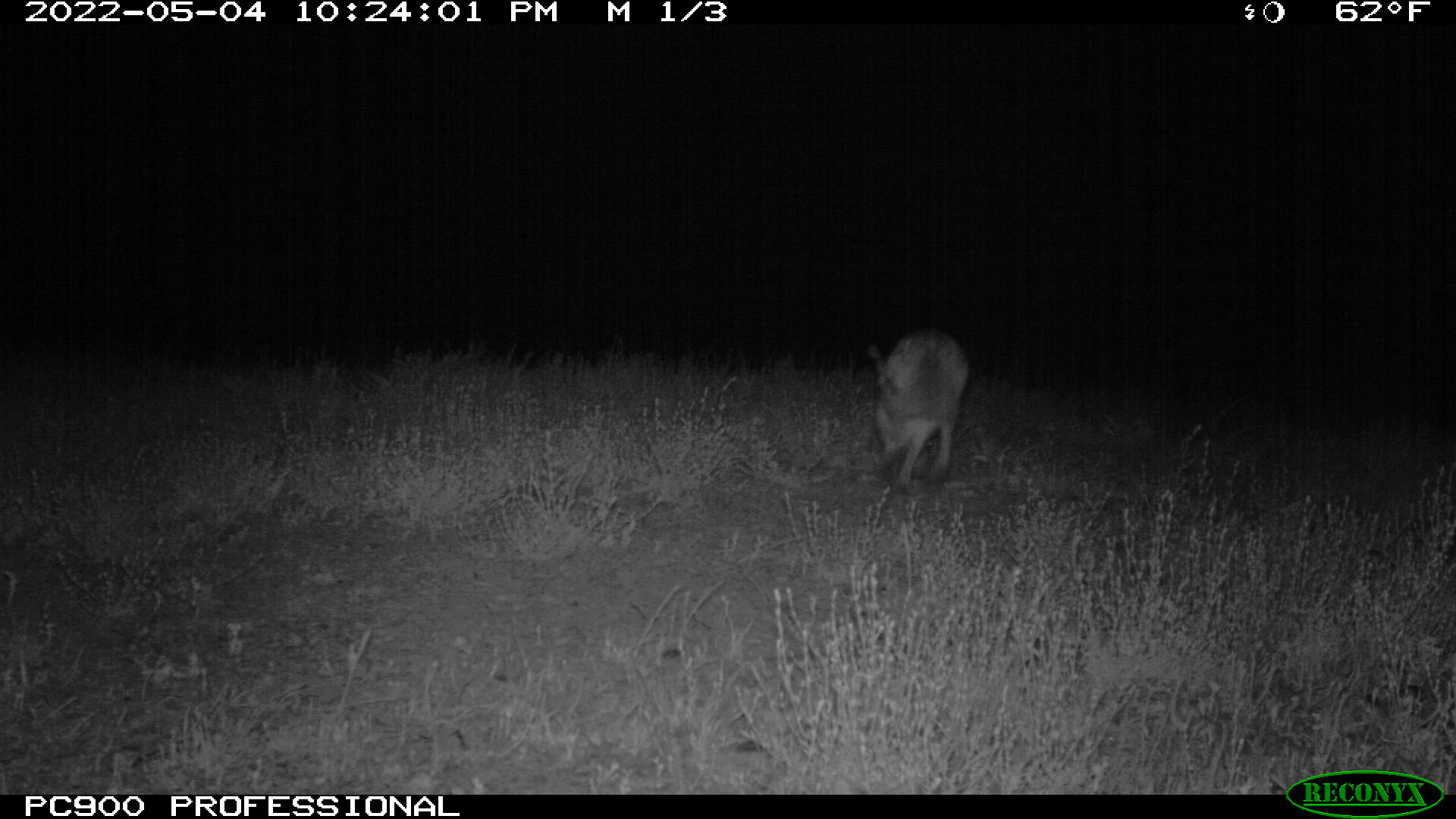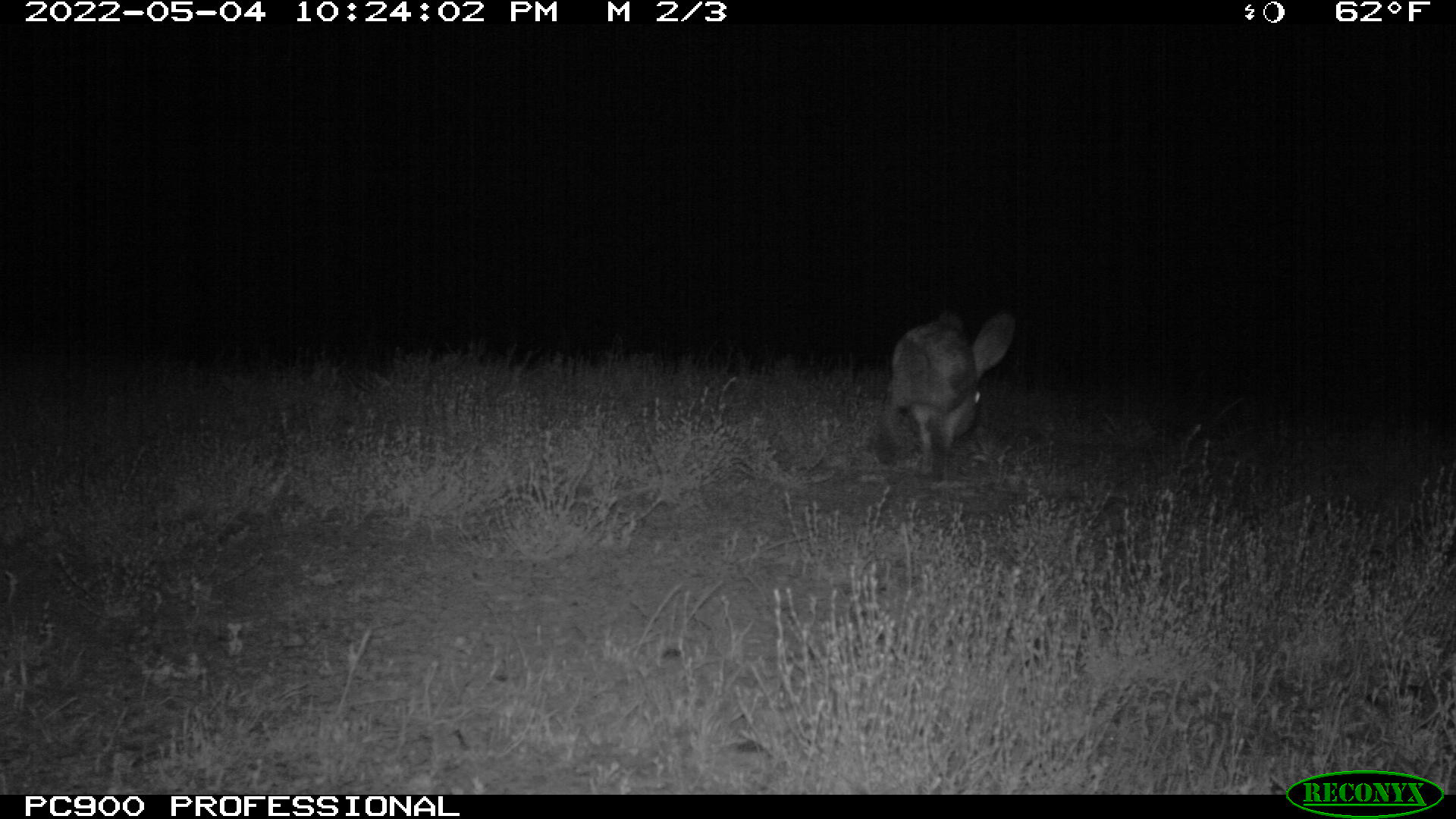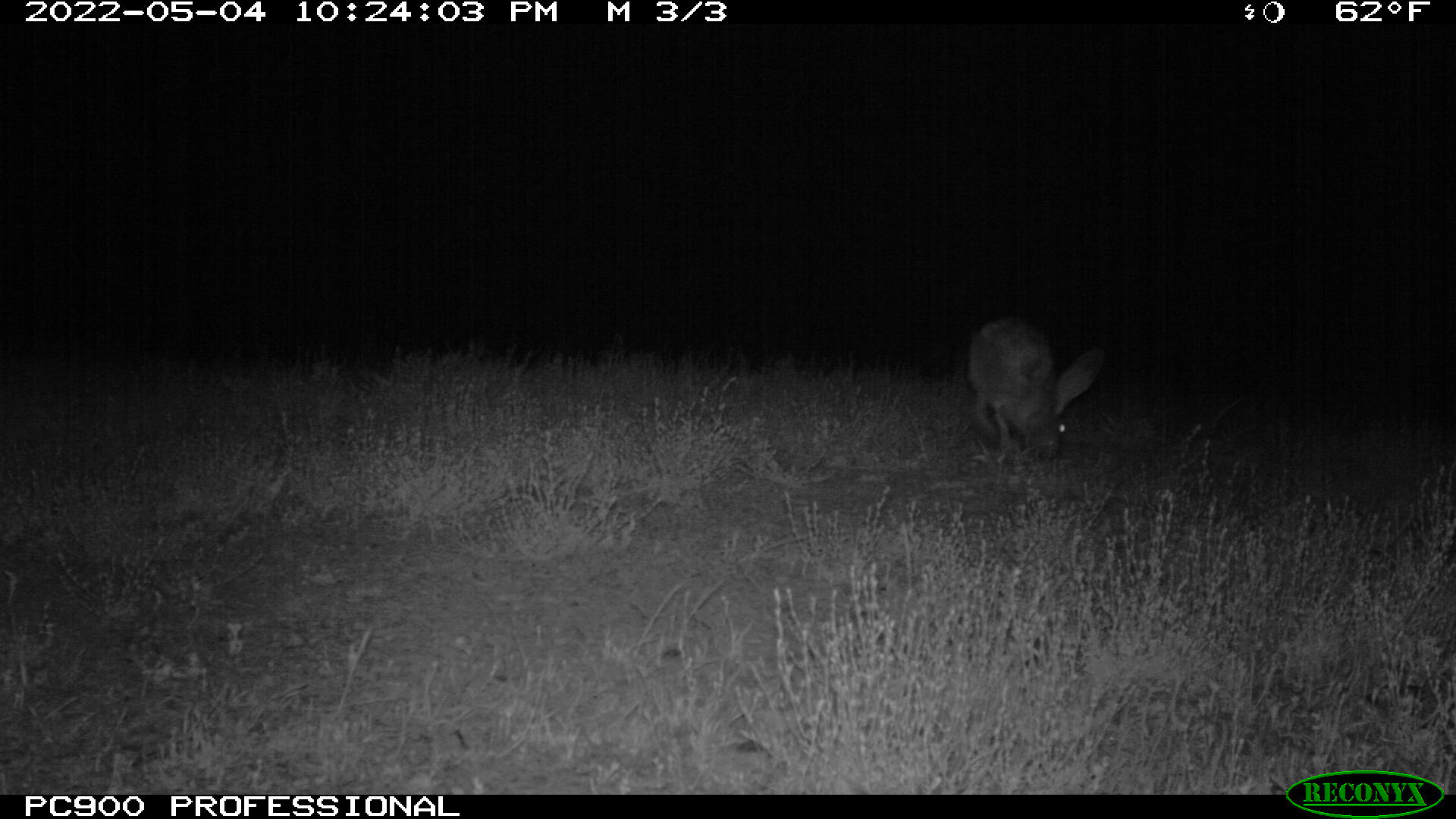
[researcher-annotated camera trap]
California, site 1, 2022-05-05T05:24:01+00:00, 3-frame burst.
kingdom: Animalia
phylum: Chordata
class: Mammalia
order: Lagomorpha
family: Leporidae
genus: Lepus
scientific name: Lepus californicus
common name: black-tailed jackrabbit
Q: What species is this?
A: Black-tailed jackrabbit (Lepus californicus).